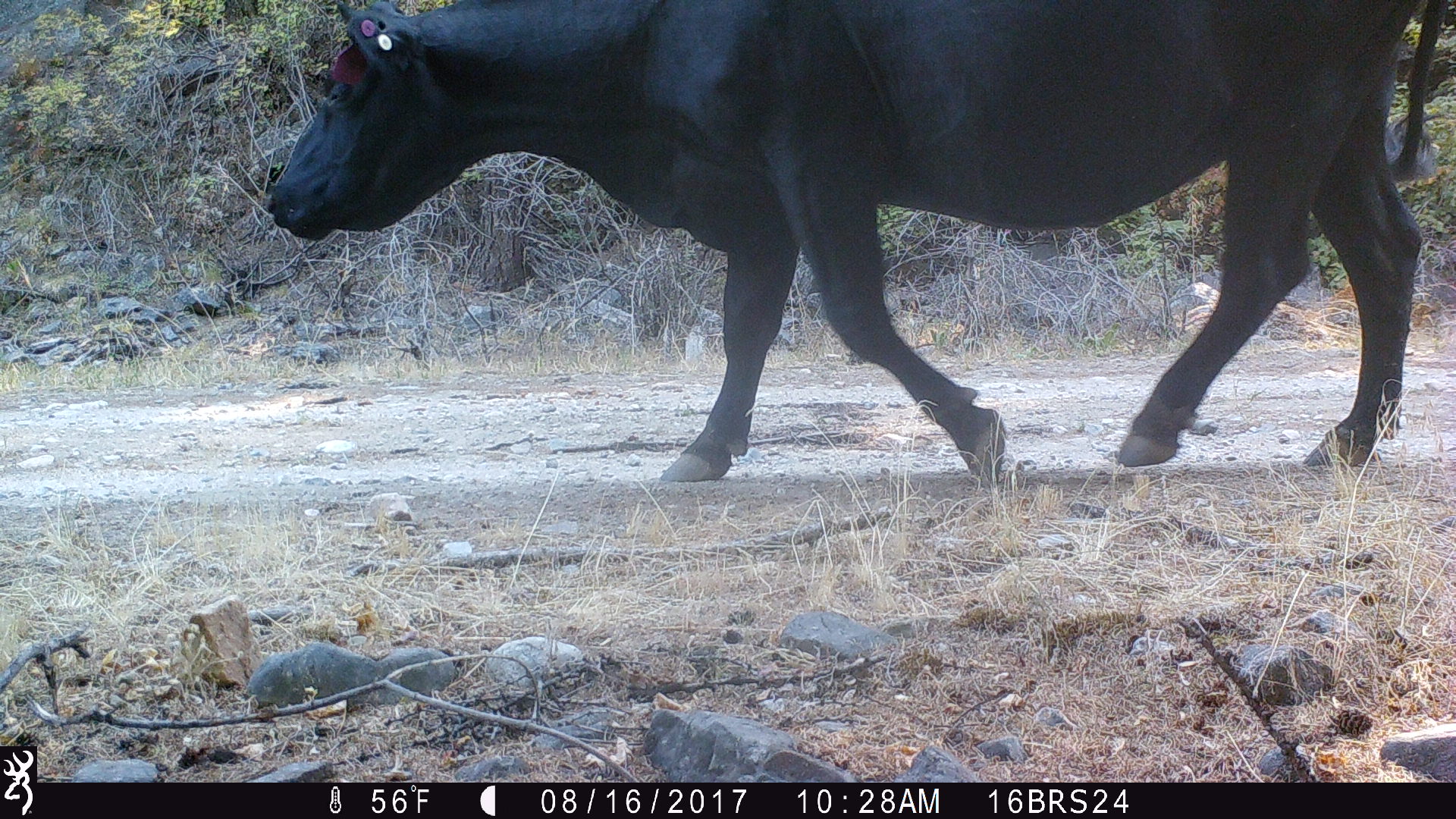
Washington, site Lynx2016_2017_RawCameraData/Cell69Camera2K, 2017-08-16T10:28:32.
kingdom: Animalia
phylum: Chordata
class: Mammalia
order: Artiodactyla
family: Bovidae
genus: Bos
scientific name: Bos taurus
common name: domestic cattle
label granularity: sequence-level